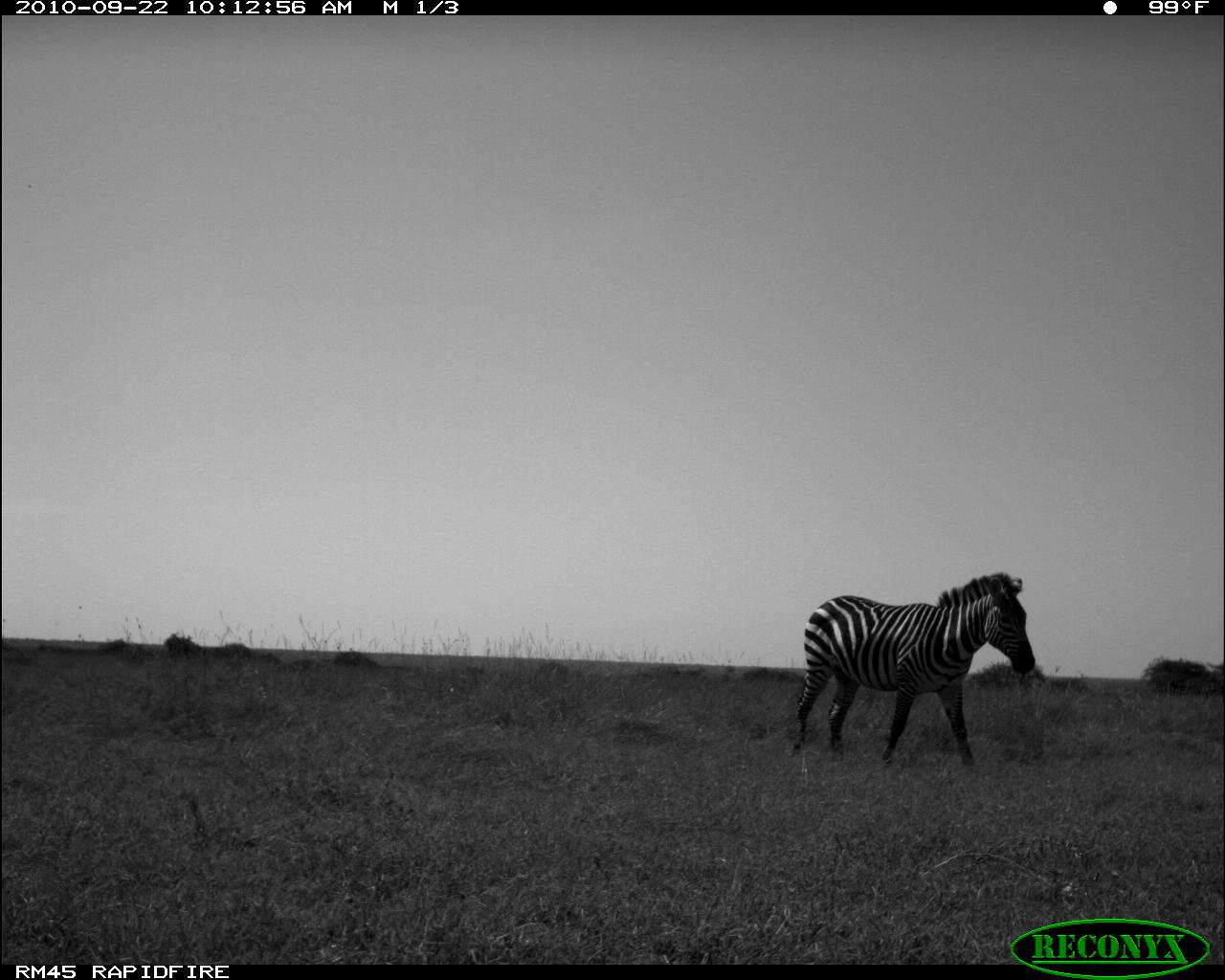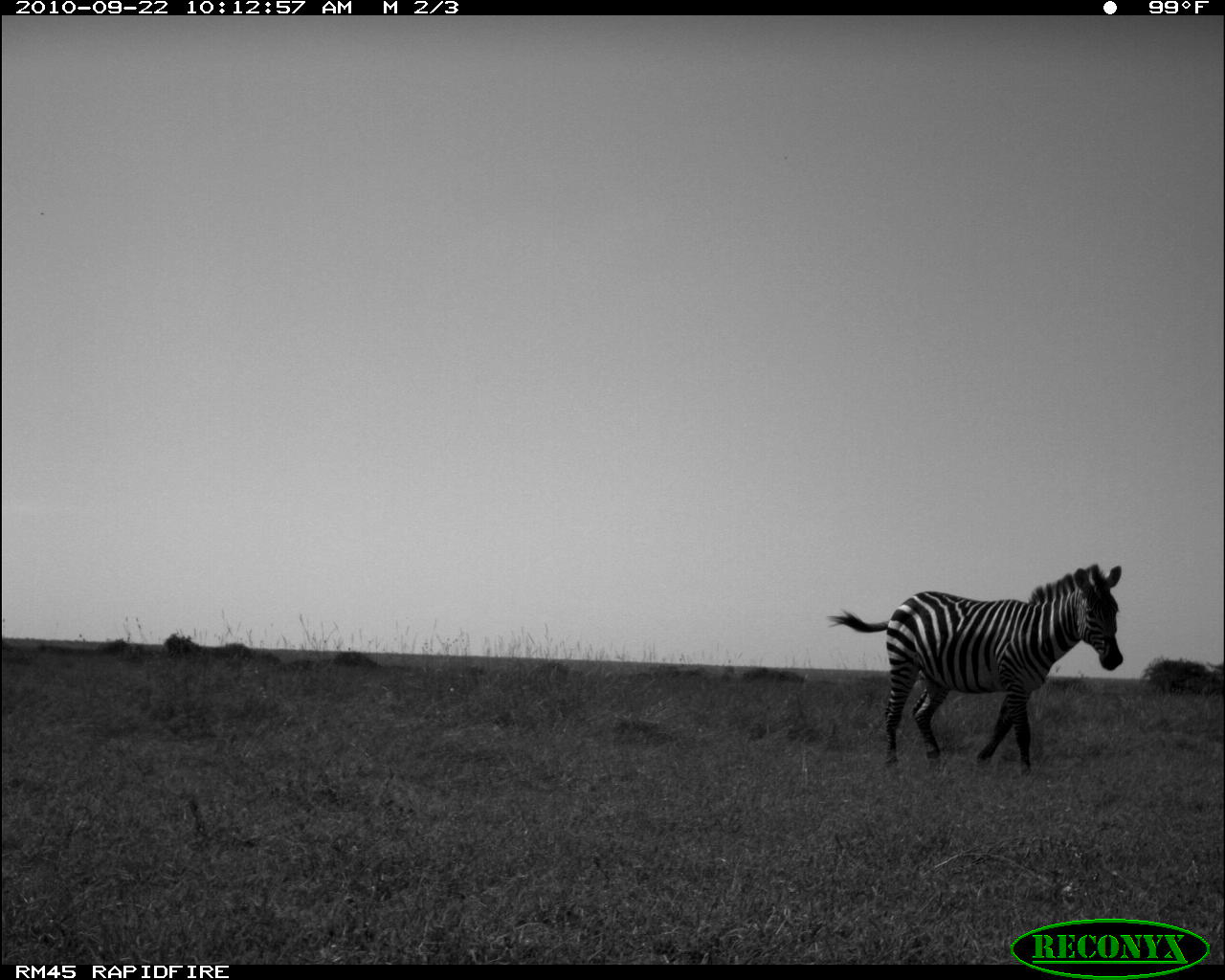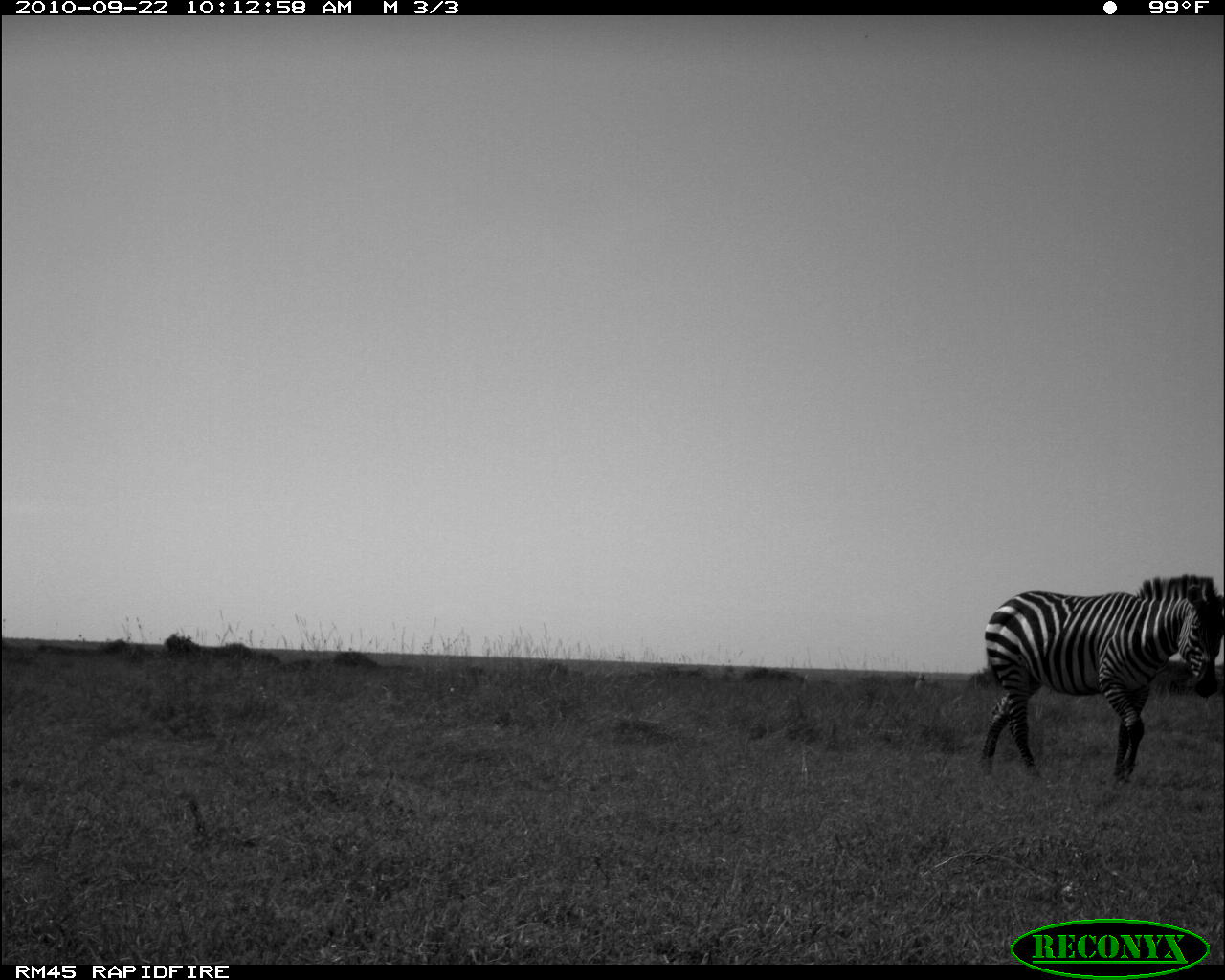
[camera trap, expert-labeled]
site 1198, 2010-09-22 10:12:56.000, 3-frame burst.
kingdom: Animalia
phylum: Chordata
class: Mammalia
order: Perissodactyla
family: Equidae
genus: Equus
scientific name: Equus quagga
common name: plains zebra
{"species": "Equus quagga (plains zebra)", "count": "1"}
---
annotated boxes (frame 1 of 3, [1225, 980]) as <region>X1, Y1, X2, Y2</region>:
equus quagga: <region>789, 571, 1035, 767</region>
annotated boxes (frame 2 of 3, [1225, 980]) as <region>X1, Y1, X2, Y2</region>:
equus quagga: <region>826, 563, 1122, 775</region>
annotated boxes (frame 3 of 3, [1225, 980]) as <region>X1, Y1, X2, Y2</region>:
equus quagga: <region>981, 574, 1220, 784</region>